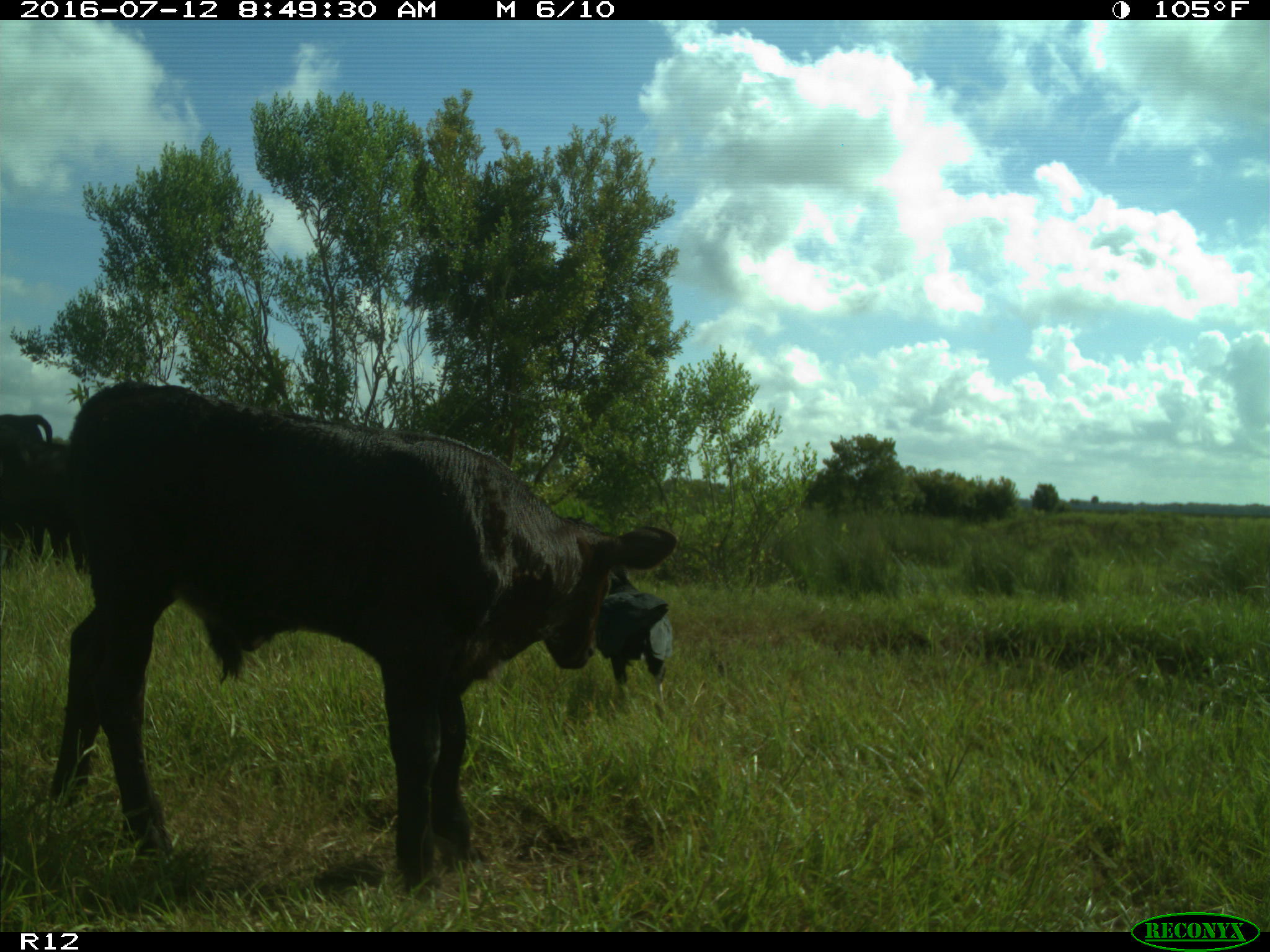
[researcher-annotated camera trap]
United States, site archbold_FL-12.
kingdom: Animalia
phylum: Chordata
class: Mammalia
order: Artiodactyla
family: Bovidae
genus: Bos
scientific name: Bos taurus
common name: domestic cow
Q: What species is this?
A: Bos taurus (domestic cow).